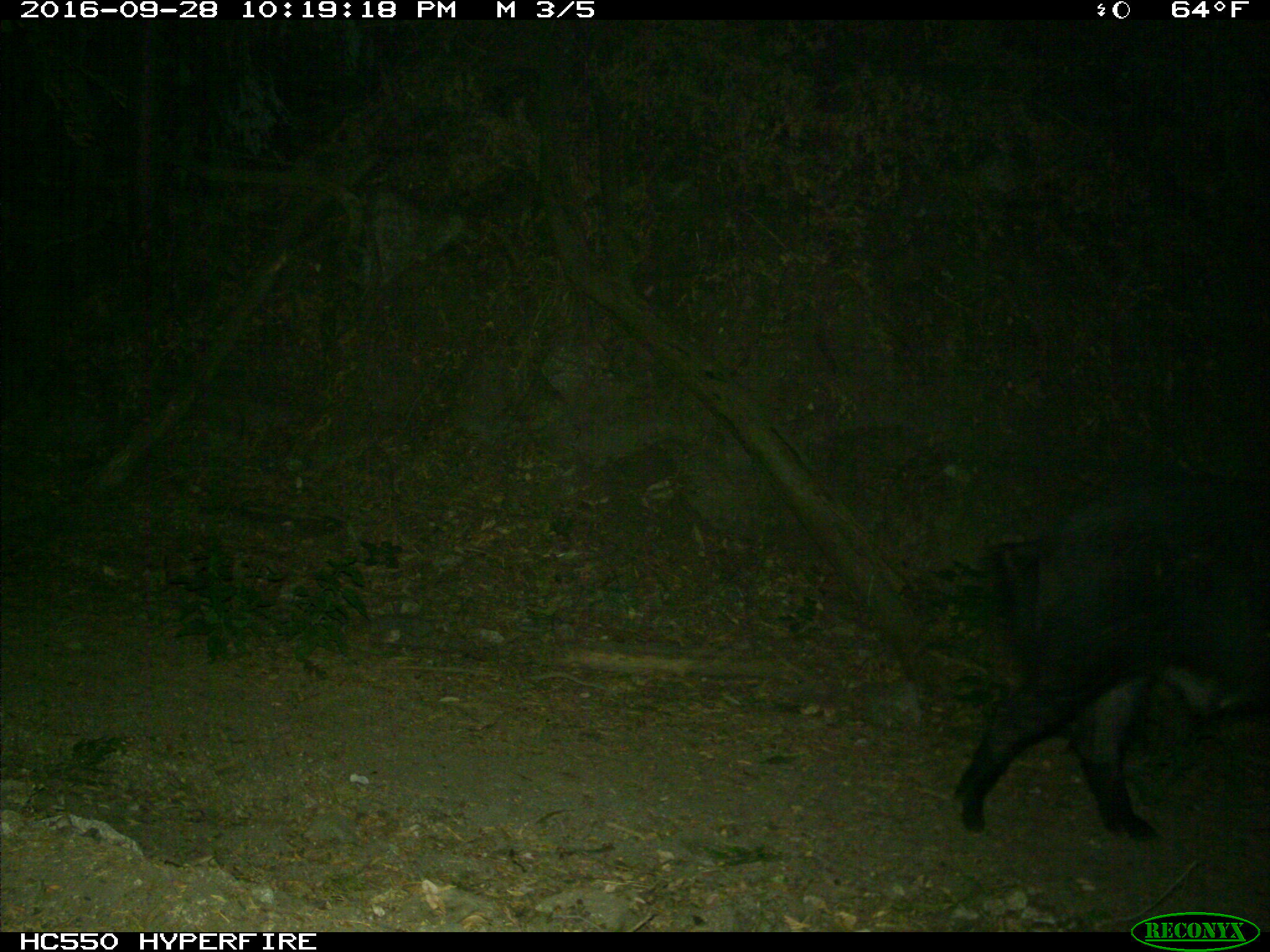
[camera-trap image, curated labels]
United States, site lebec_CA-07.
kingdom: Animalia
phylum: Chordata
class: Mammalia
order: Artiodactyla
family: Suidae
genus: Sus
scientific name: Sus scrofa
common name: wild boar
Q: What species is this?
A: Sus scrofa (wild boar).